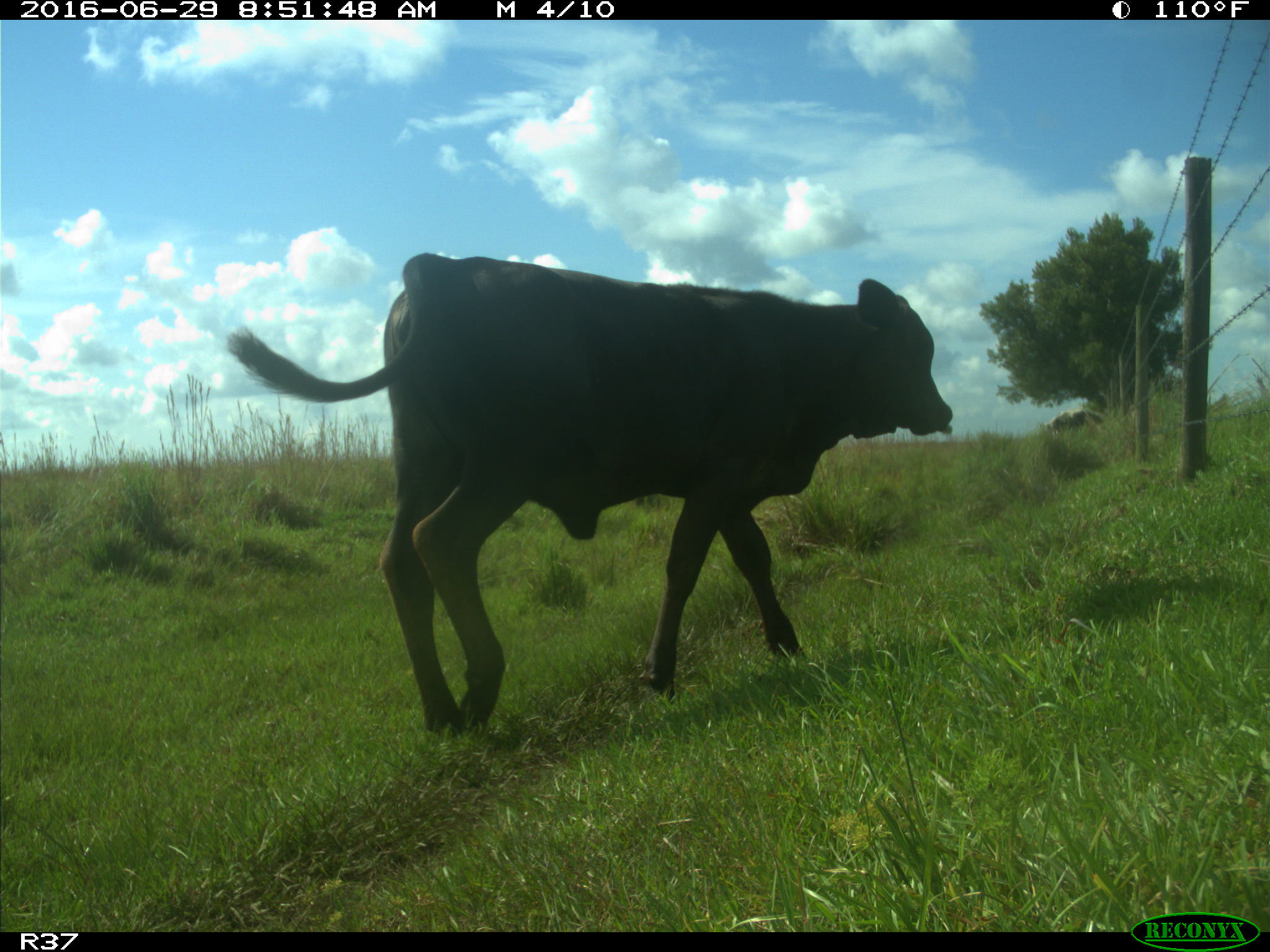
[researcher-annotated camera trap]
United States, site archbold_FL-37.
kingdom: Animalia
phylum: Chordata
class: Mammalia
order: Artiodactyla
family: Bovidae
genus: Bos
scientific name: Bos taurus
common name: domestic cow